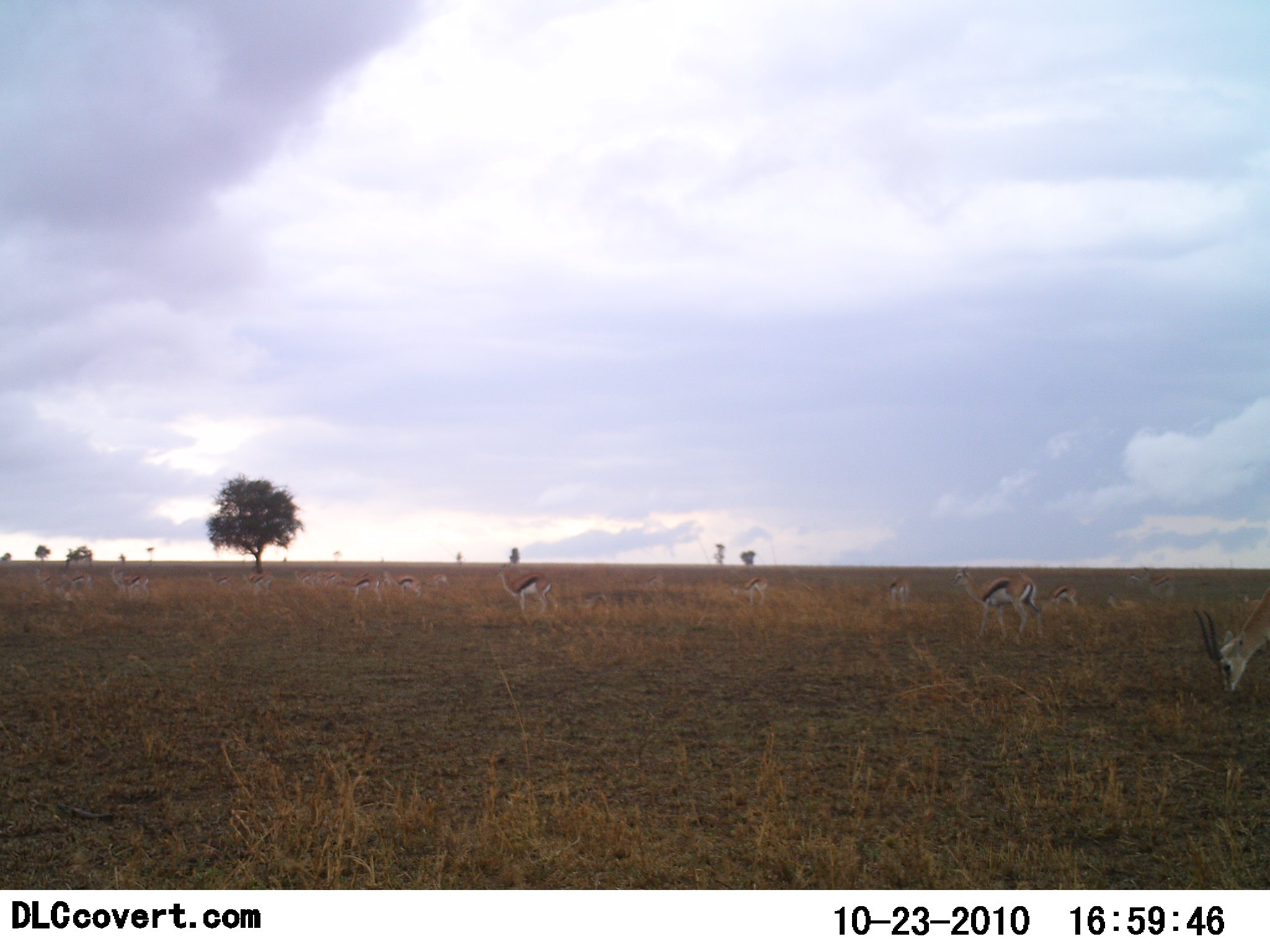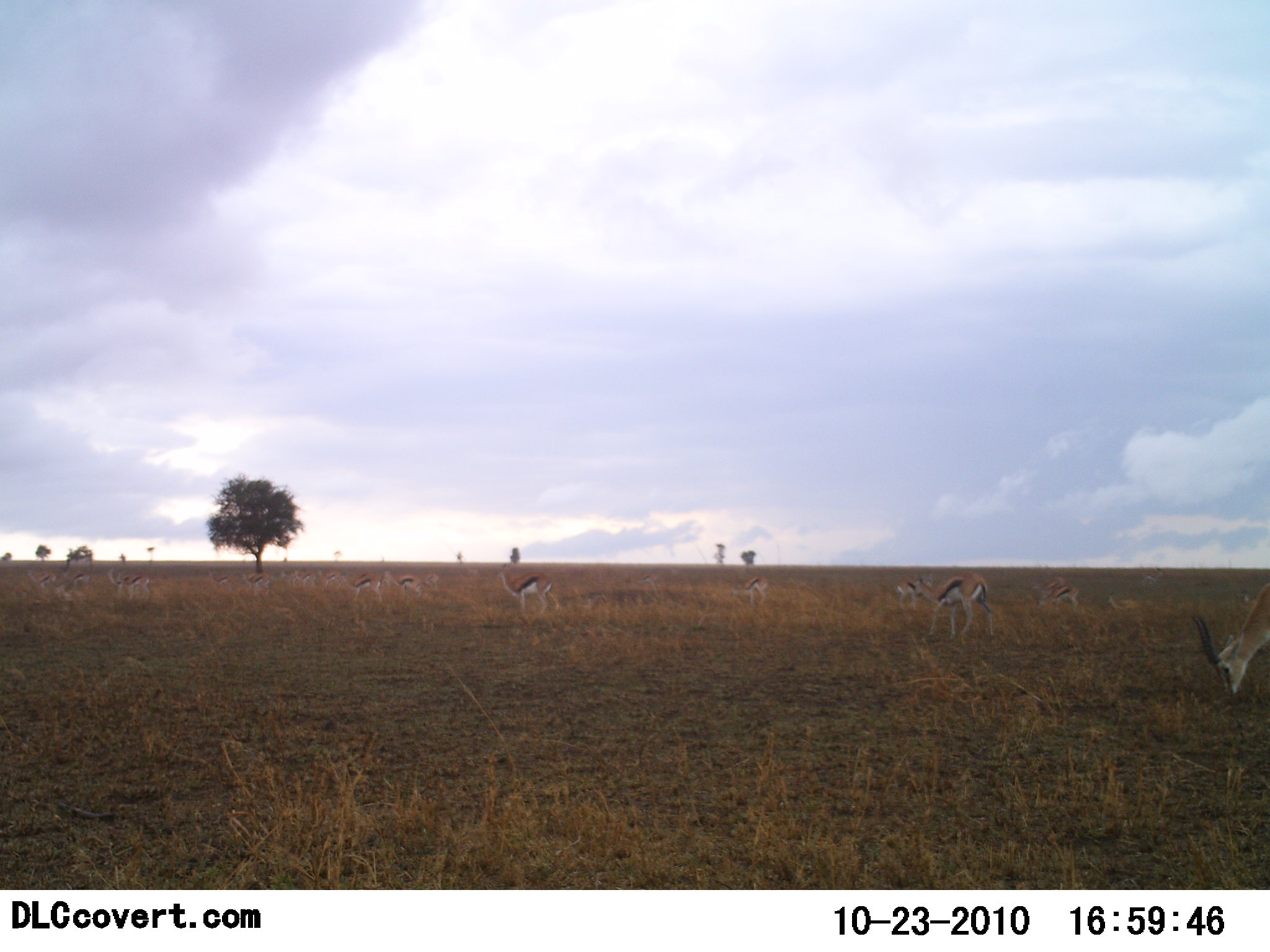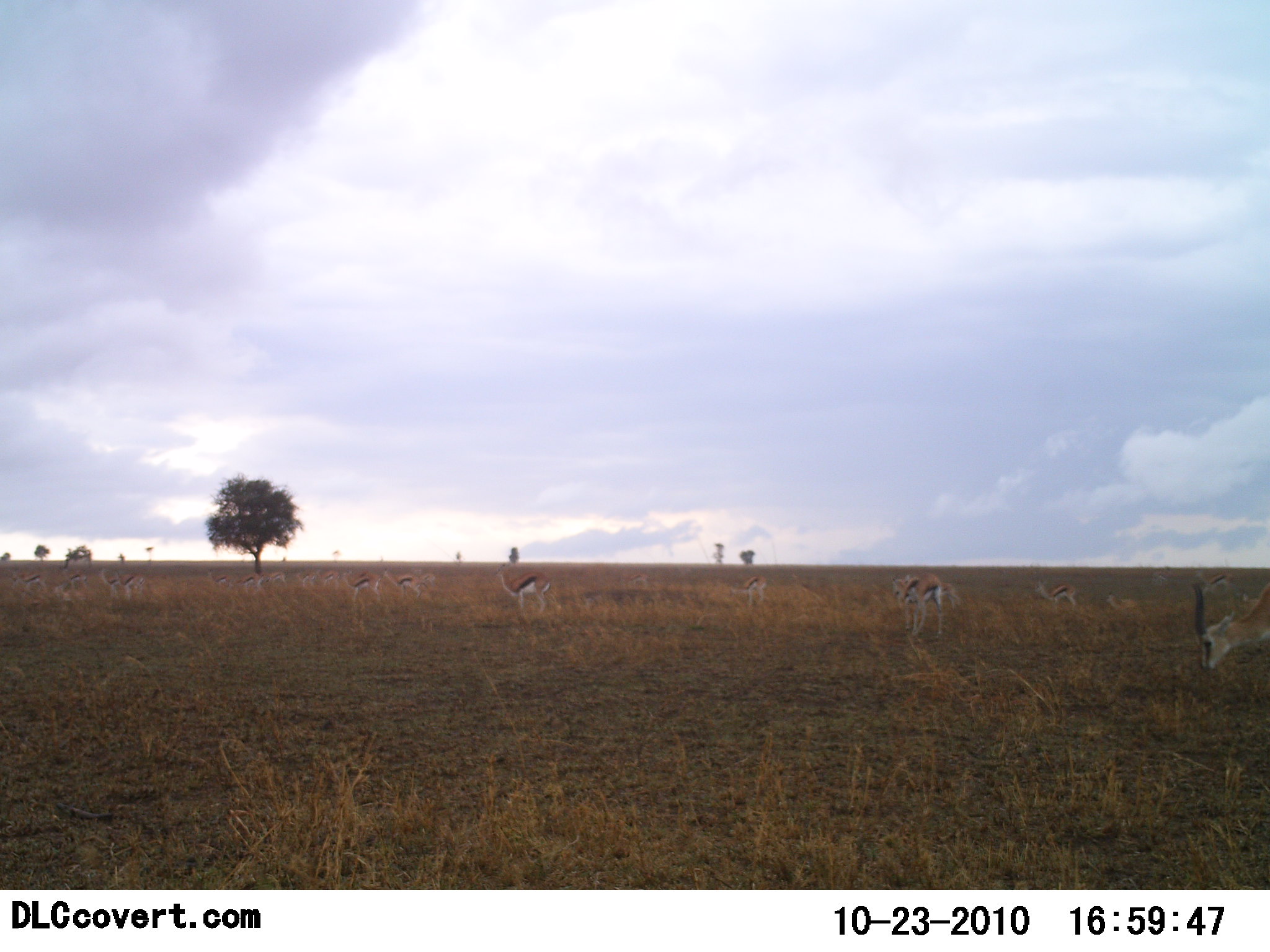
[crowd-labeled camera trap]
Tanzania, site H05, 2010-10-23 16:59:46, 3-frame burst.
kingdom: Animalia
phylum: Chordata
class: Mammalia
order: Artiodactyla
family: Bovidae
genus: Eudorcas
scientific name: Eudorcas thomsonii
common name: thomson's gazelle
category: gazellethomsons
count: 11-50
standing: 62%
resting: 0%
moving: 62%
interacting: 0%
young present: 8%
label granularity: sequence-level